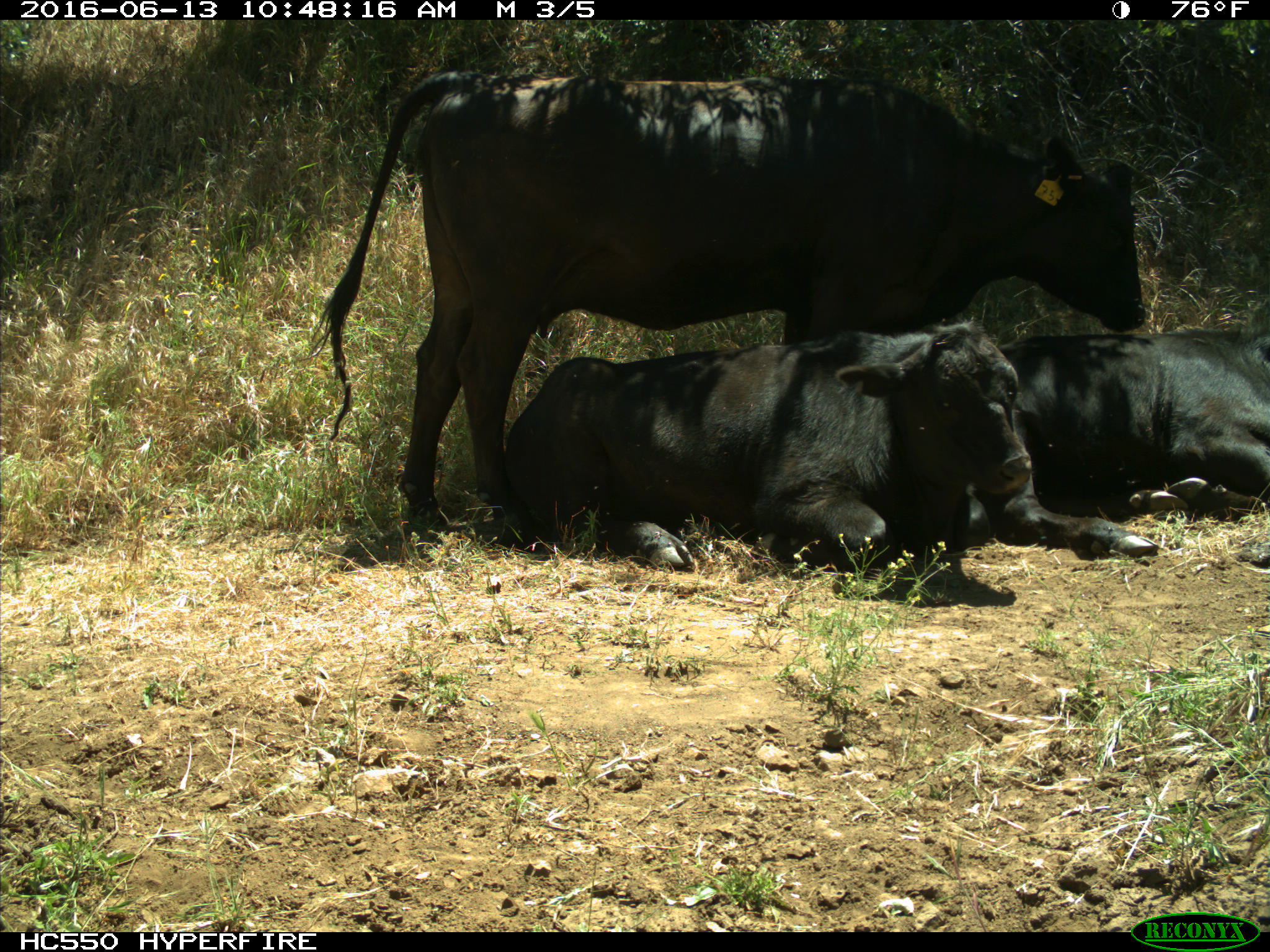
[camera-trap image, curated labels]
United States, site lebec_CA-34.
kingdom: Animalia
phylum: Chordata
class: Mammalia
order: Artiodactyla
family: Bovidae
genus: Bos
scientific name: Bos taurus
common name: domestic cow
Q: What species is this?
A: Bos taurus (domestic cow).